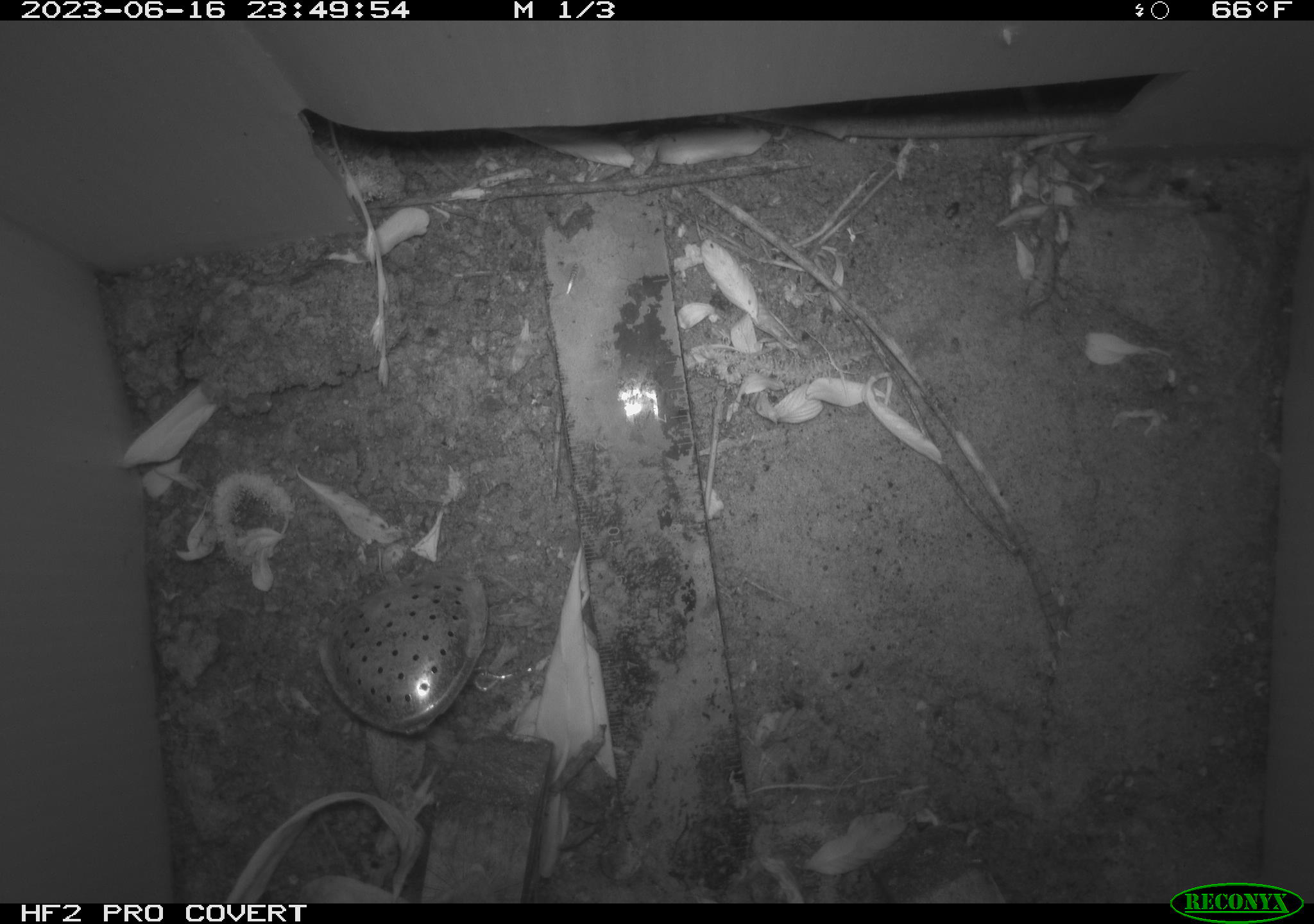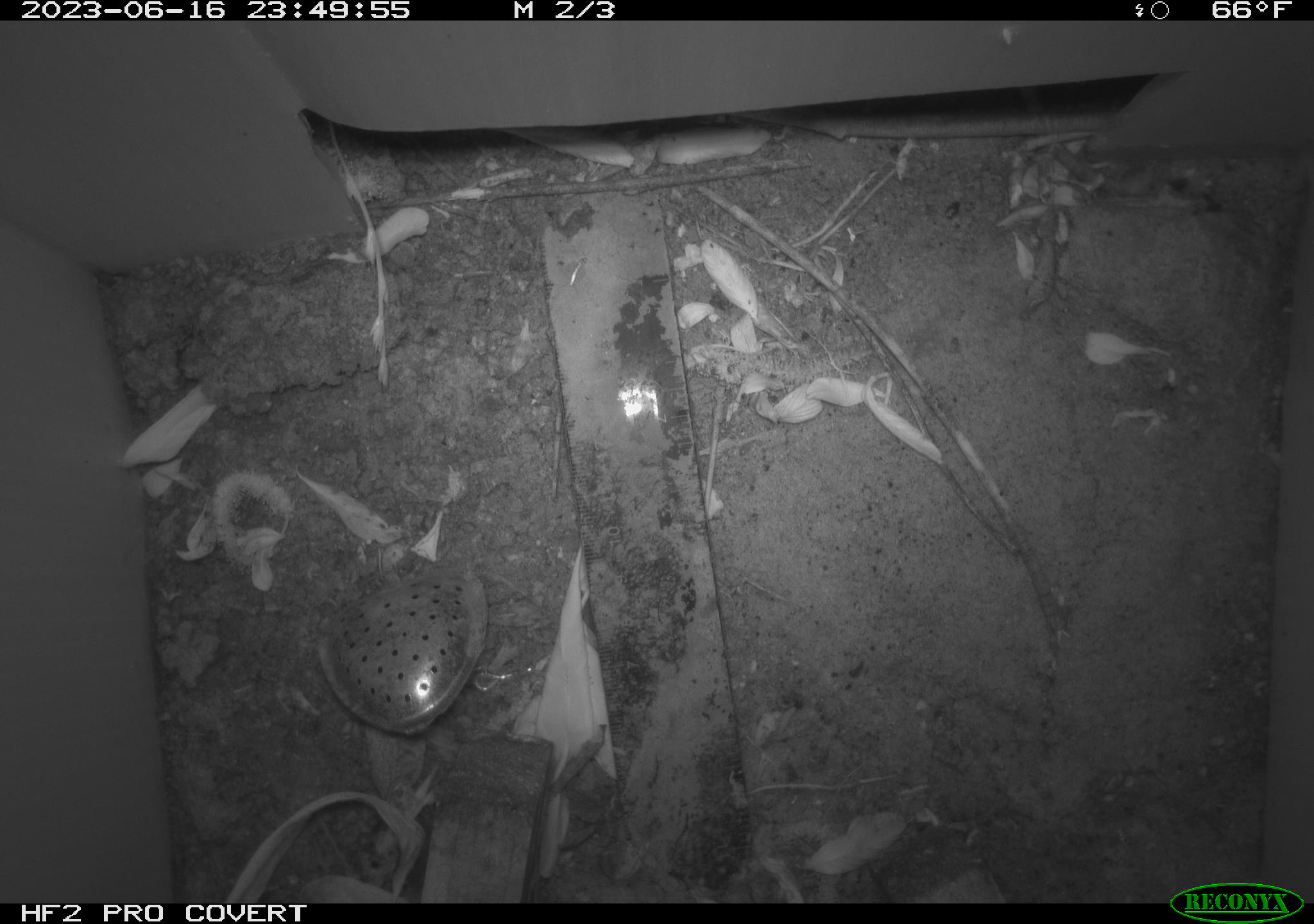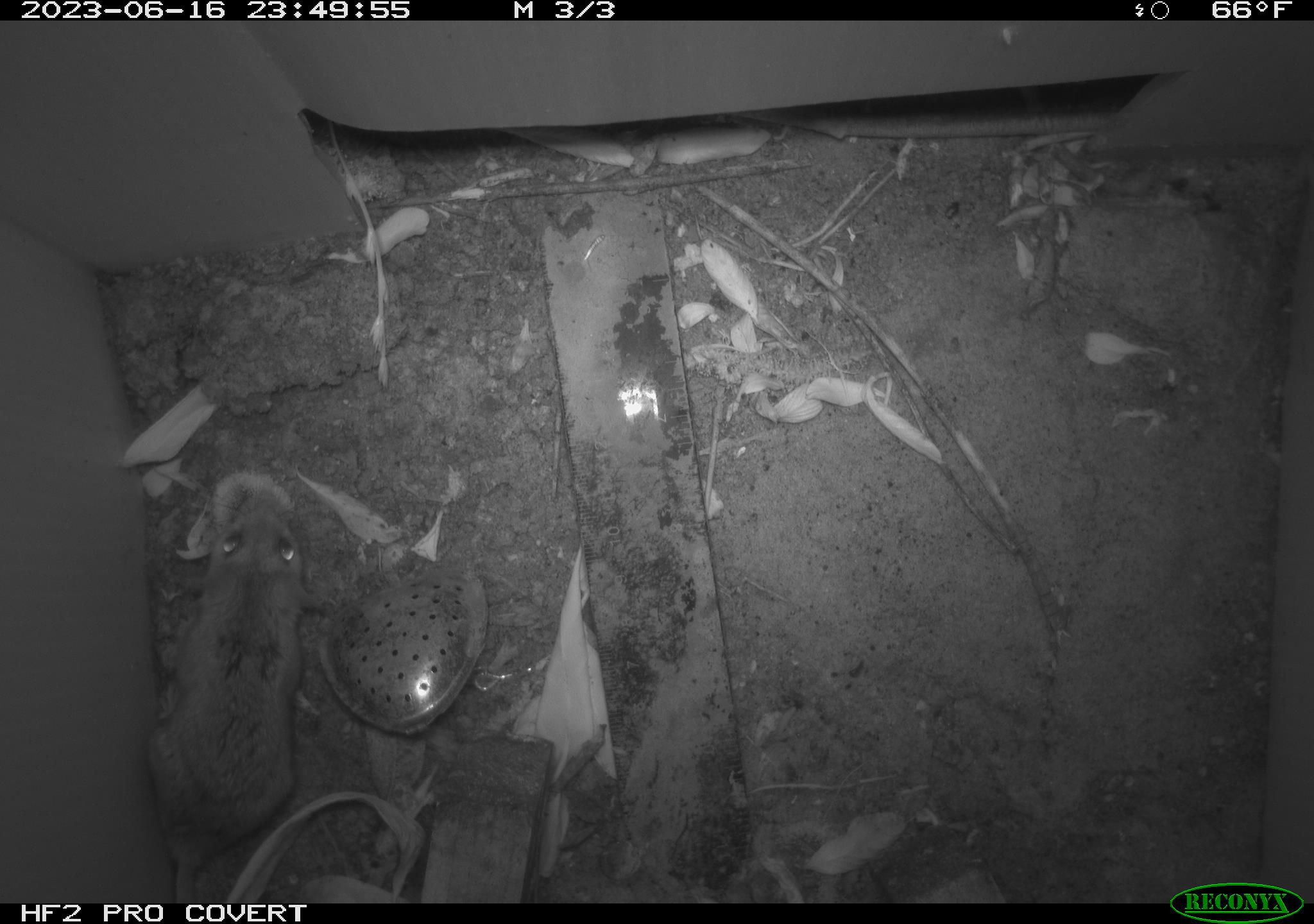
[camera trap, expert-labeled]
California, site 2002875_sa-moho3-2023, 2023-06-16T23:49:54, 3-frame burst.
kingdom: Animalia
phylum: Chordata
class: Mammalia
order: Rodentia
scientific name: Rodentia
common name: mouse species